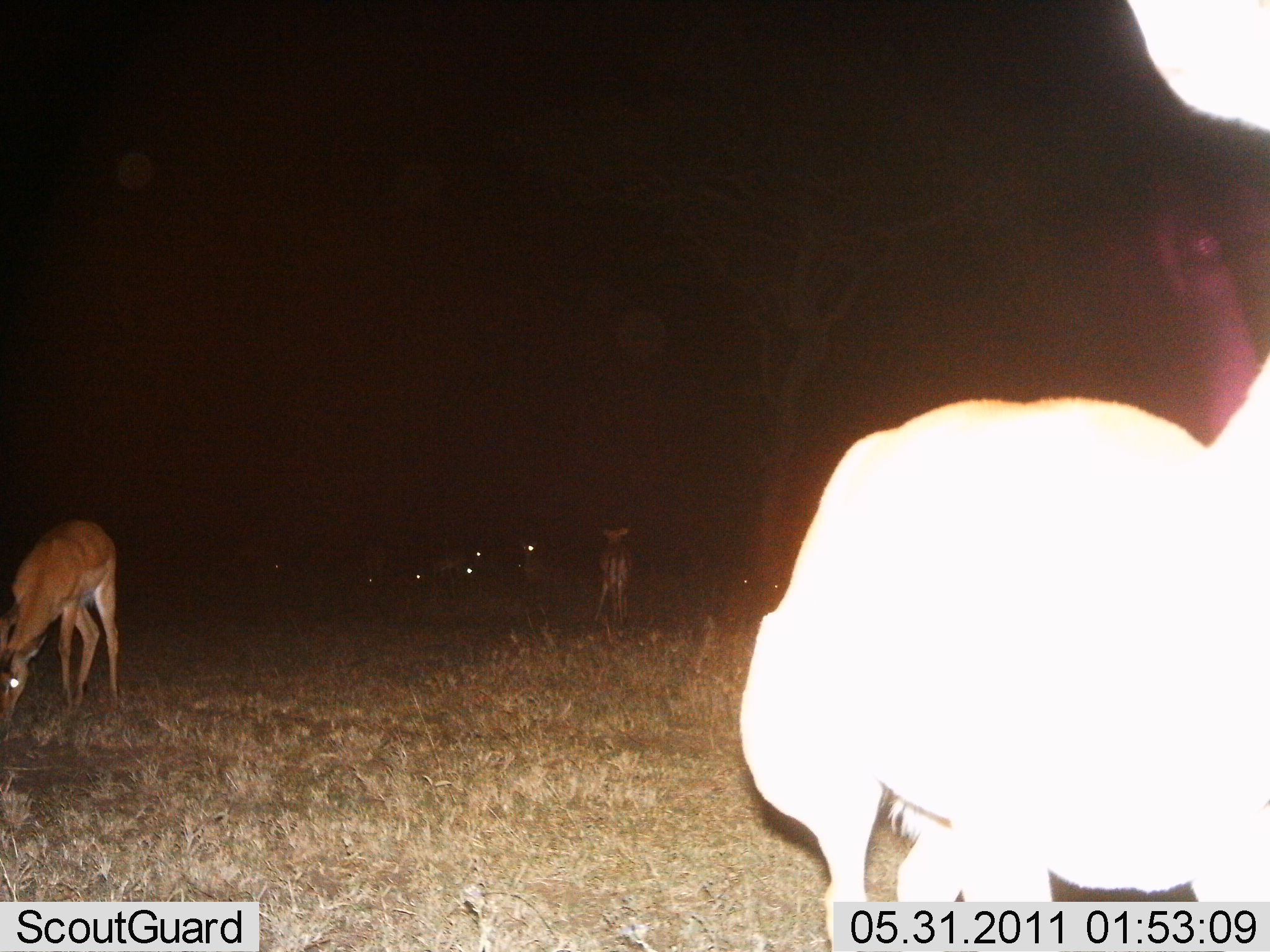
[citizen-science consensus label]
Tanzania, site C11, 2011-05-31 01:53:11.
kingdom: Animalia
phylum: Chordata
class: Mammalia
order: Artiodactyla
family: Bovidae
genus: Nanger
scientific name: Nanger granti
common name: grant's gazelle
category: gazellegrants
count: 5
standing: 57%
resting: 0%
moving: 43%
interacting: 0%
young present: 0%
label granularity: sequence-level